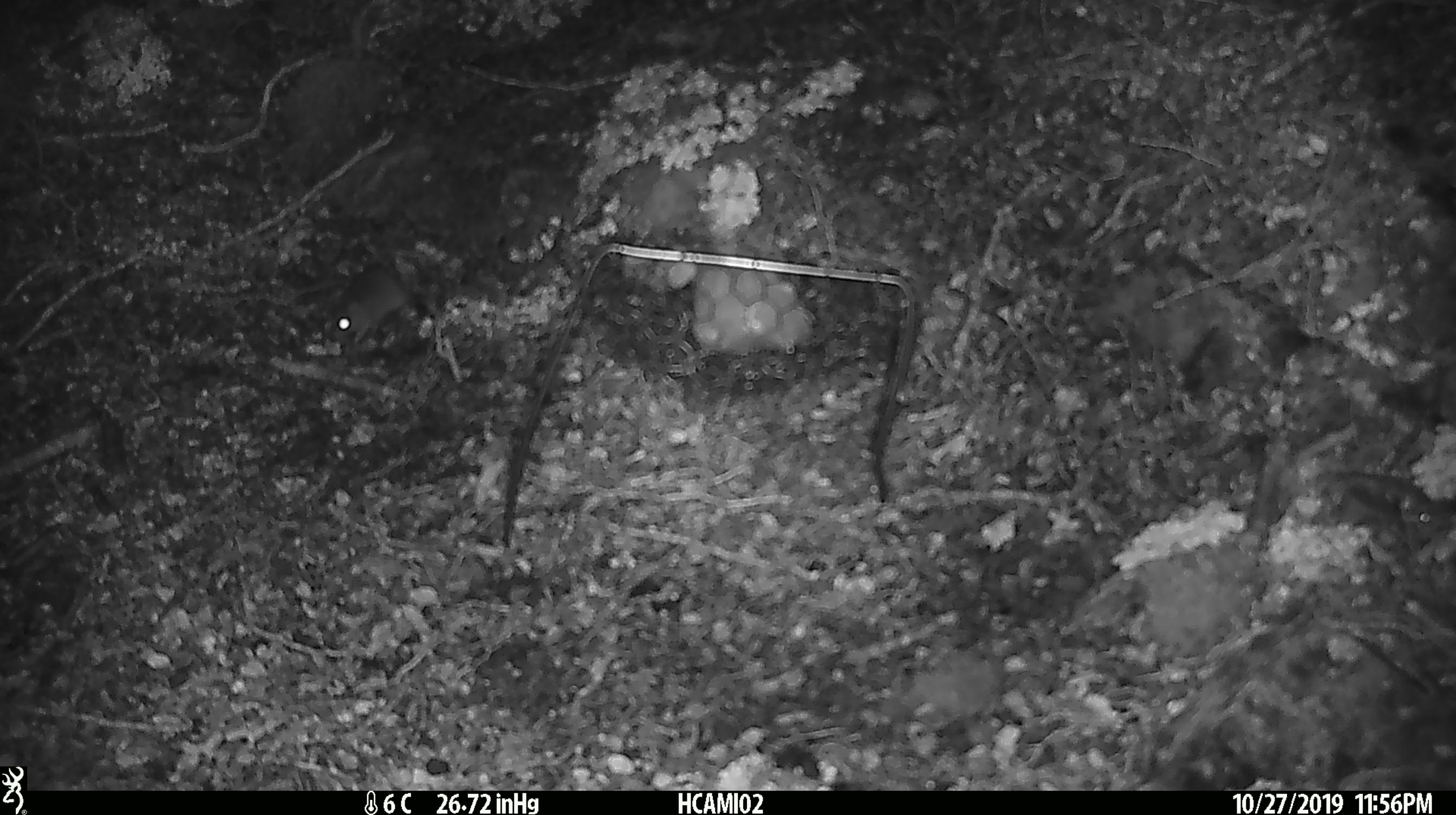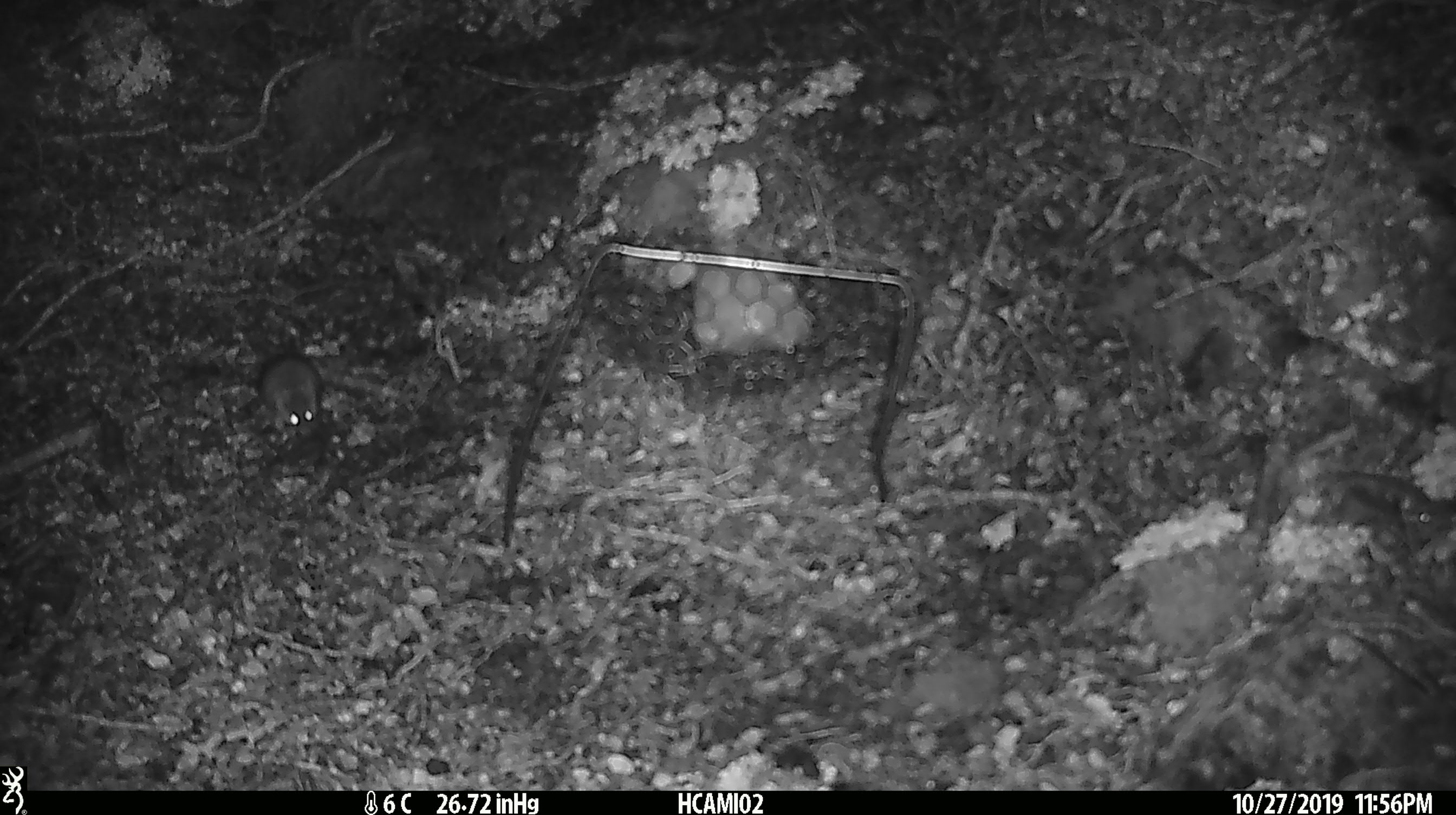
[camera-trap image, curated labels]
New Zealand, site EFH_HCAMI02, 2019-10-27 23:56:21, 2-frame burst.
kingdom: Animalia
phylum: Chordata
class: Mammalia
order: Rodentia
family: Muridae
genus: Mus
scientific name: Mus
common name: mouse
Mouse (Mus).